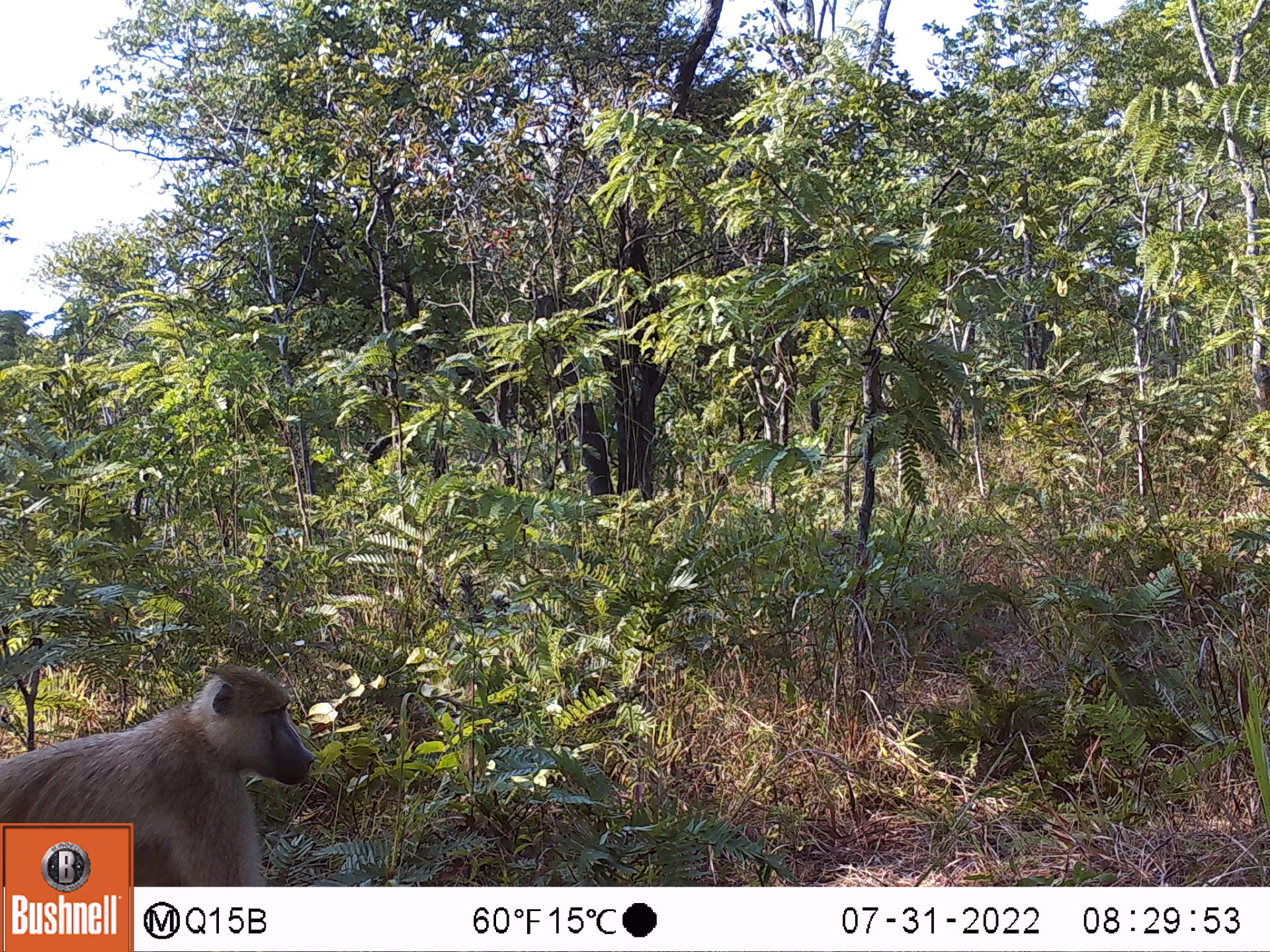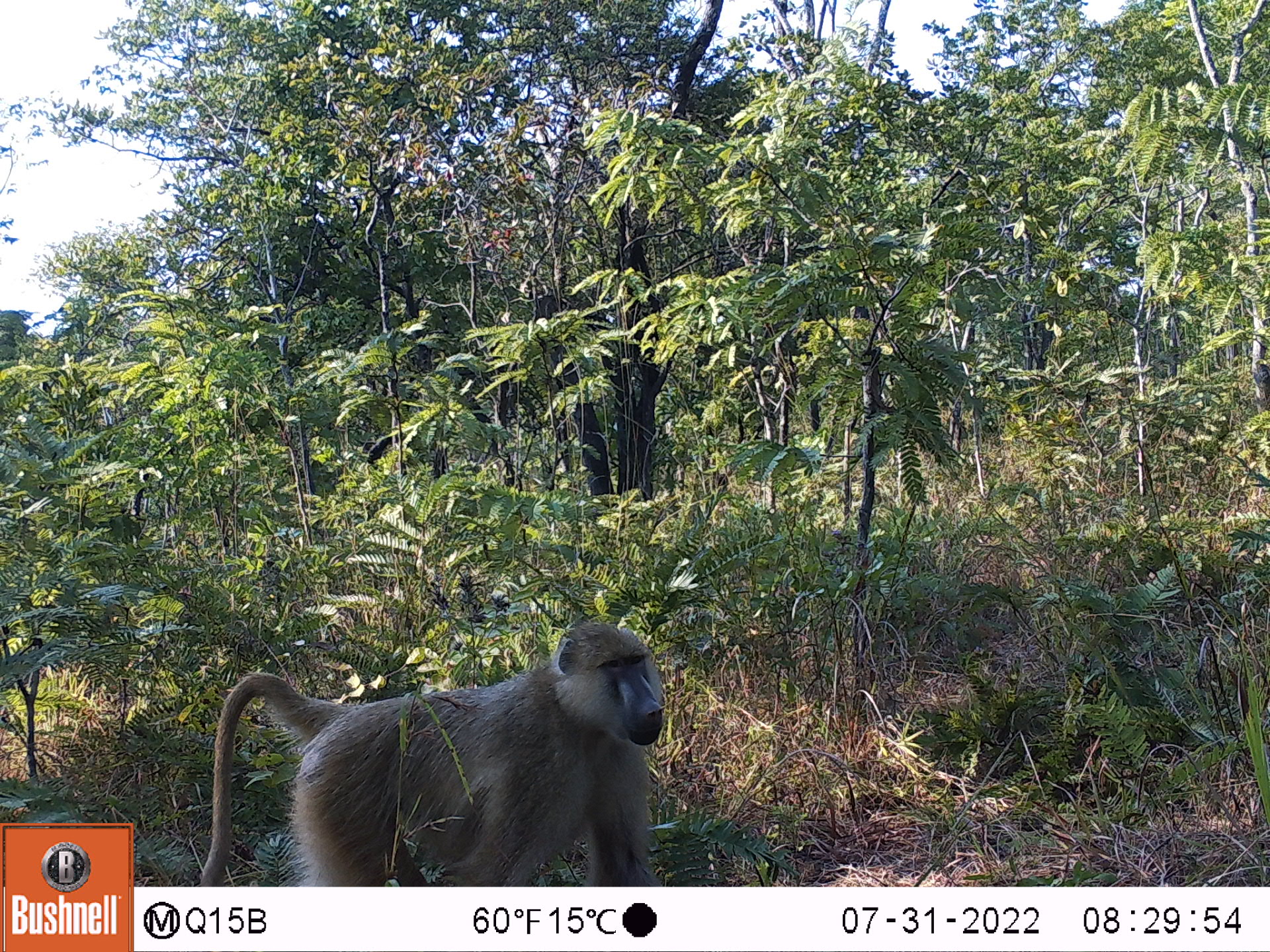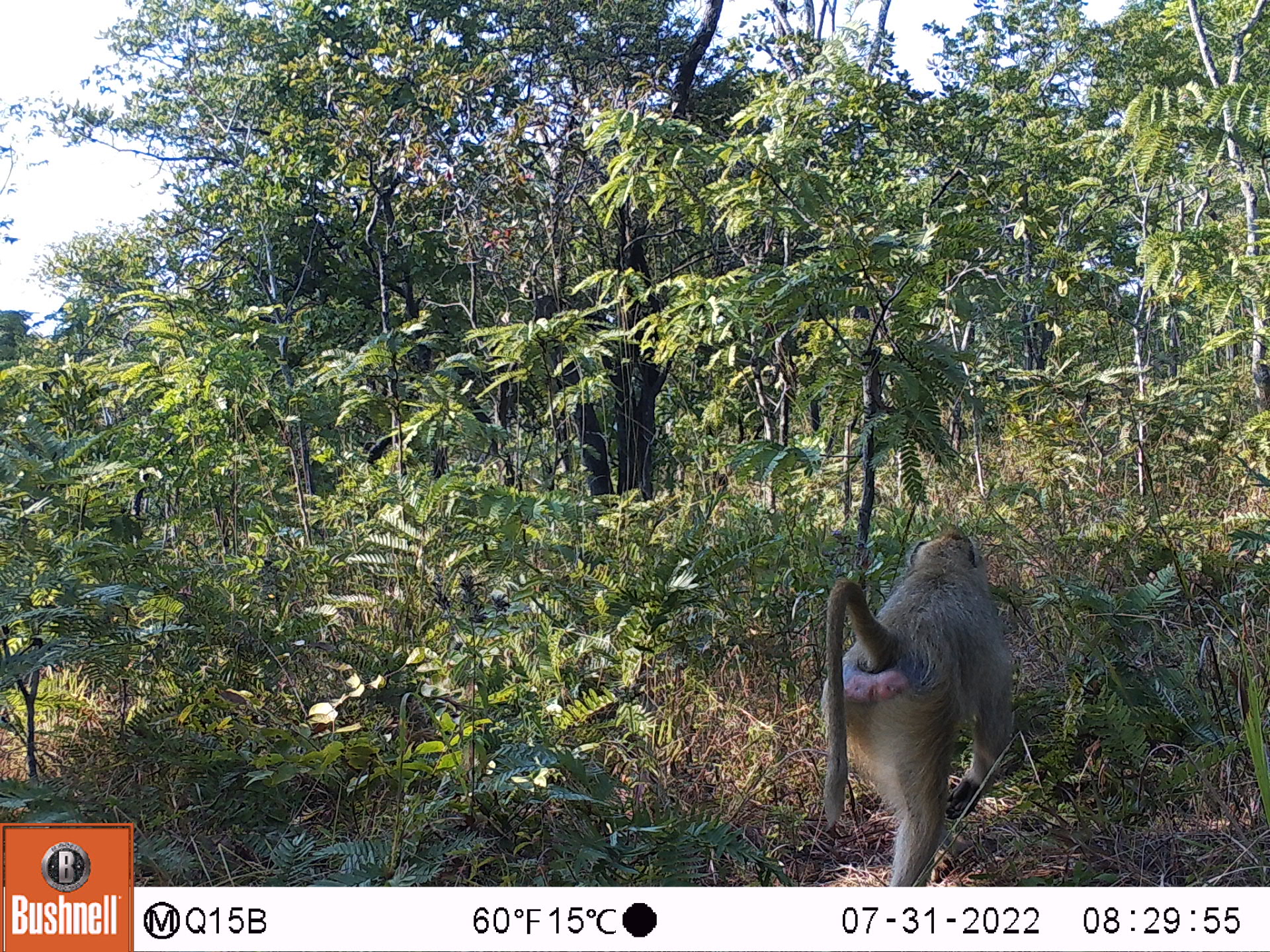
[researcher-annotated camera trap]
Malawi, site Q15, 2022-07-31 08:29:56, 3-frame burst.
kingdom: Animalia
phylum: Chordata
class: Mammalia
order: Primates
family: Cercopithecidae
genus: Papio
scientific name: Papio cynocephalus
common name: yellow baboon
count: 1